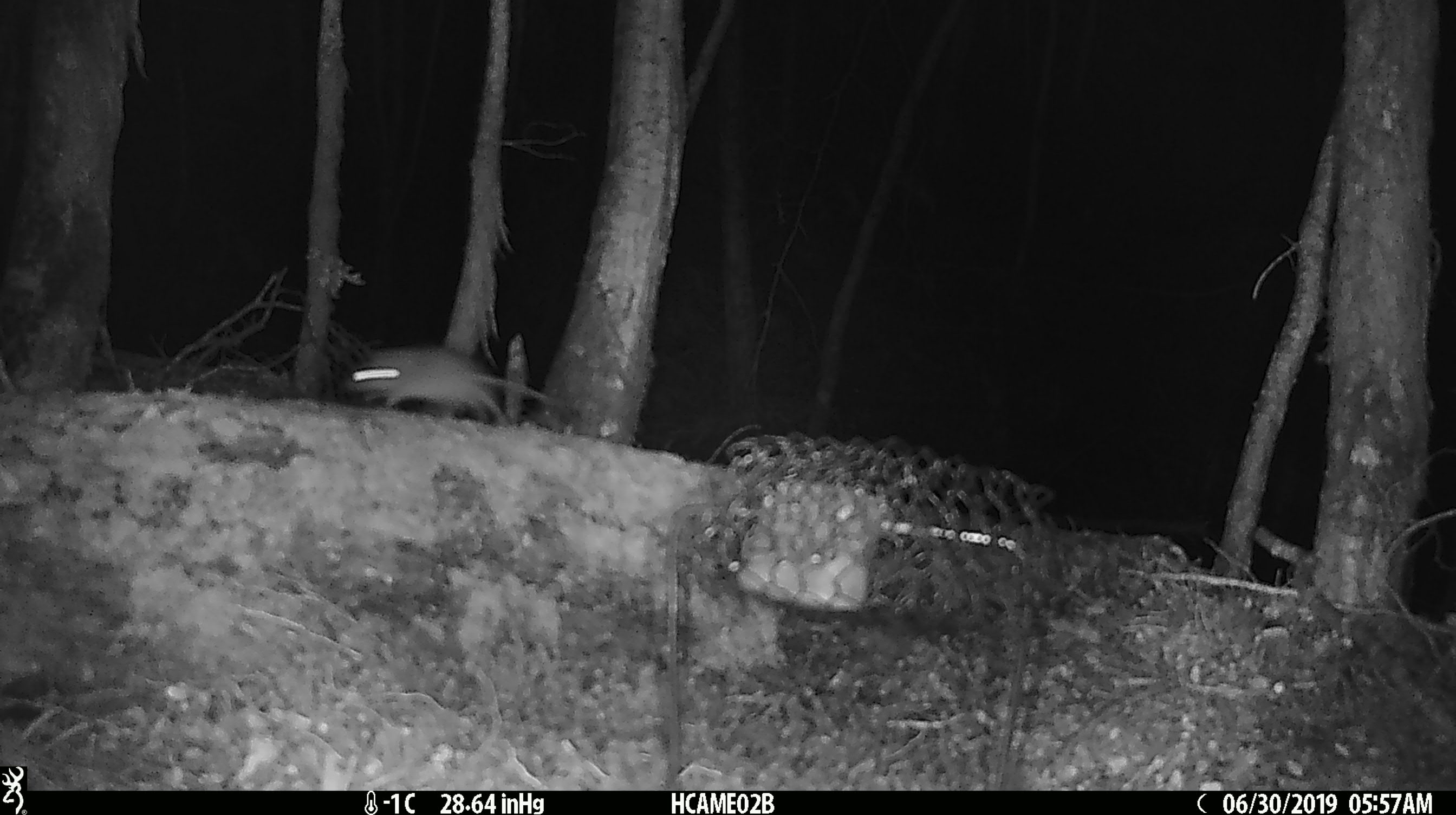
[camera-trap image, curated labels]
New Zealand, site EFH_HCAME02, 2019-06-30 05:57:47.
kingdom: Animalia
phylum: Chordata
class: Mammalia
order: Rodentia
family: Muridae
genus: Mus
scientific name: Mus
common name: mouse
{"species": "mouse (Mus)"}